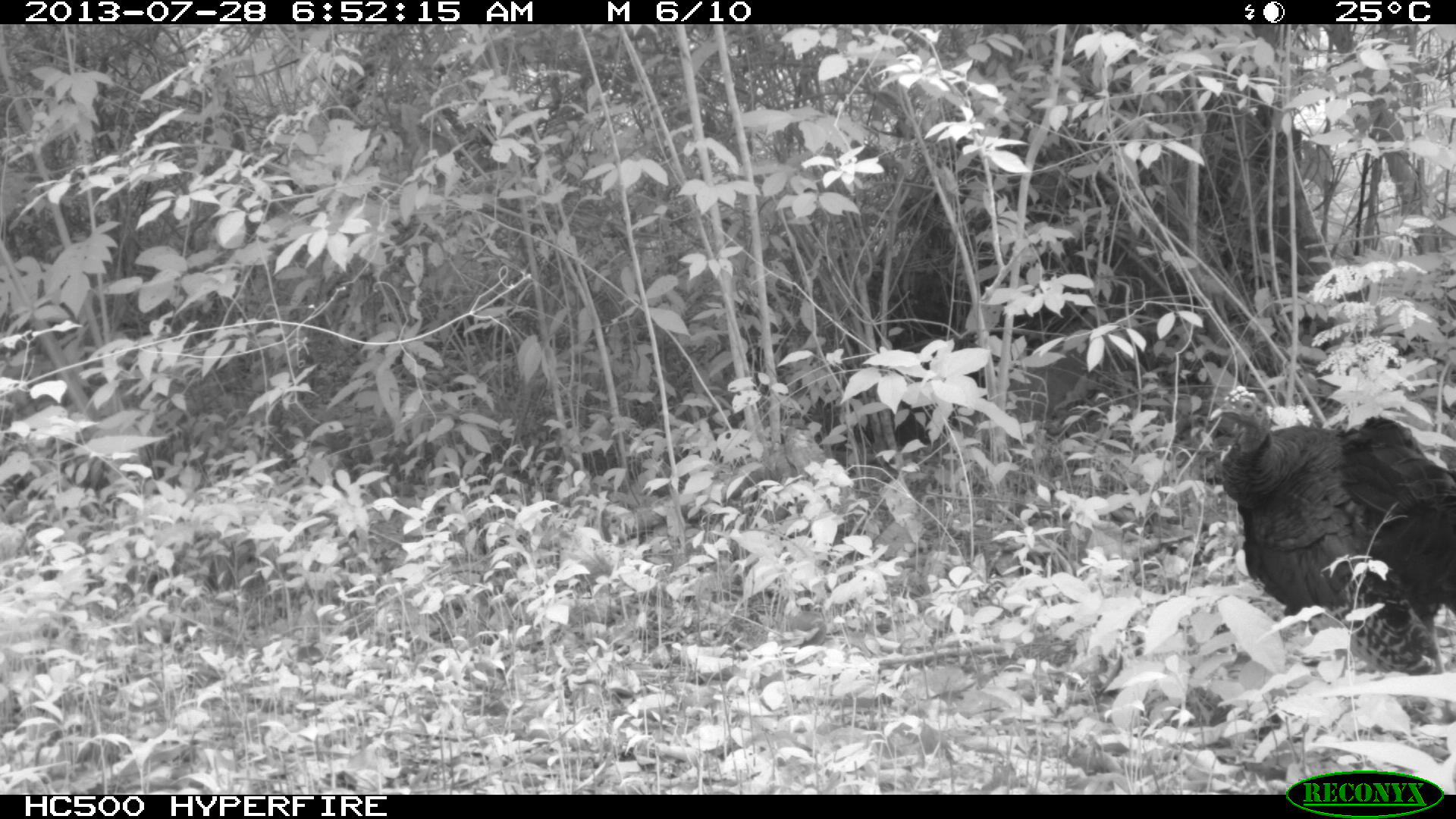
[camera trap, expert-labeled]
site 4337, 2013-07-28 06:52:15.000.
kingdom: Animalia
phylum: Chordata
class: Aves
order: Galliformes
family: Phasianidae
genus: Meleagris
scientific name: Meleagris ocellata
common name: ocellated turkey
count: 1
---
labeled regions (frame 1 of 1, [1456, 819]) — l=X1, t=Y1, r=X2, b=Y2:
meleagris ocellata: l=1206, t=381, r=1453, b=758